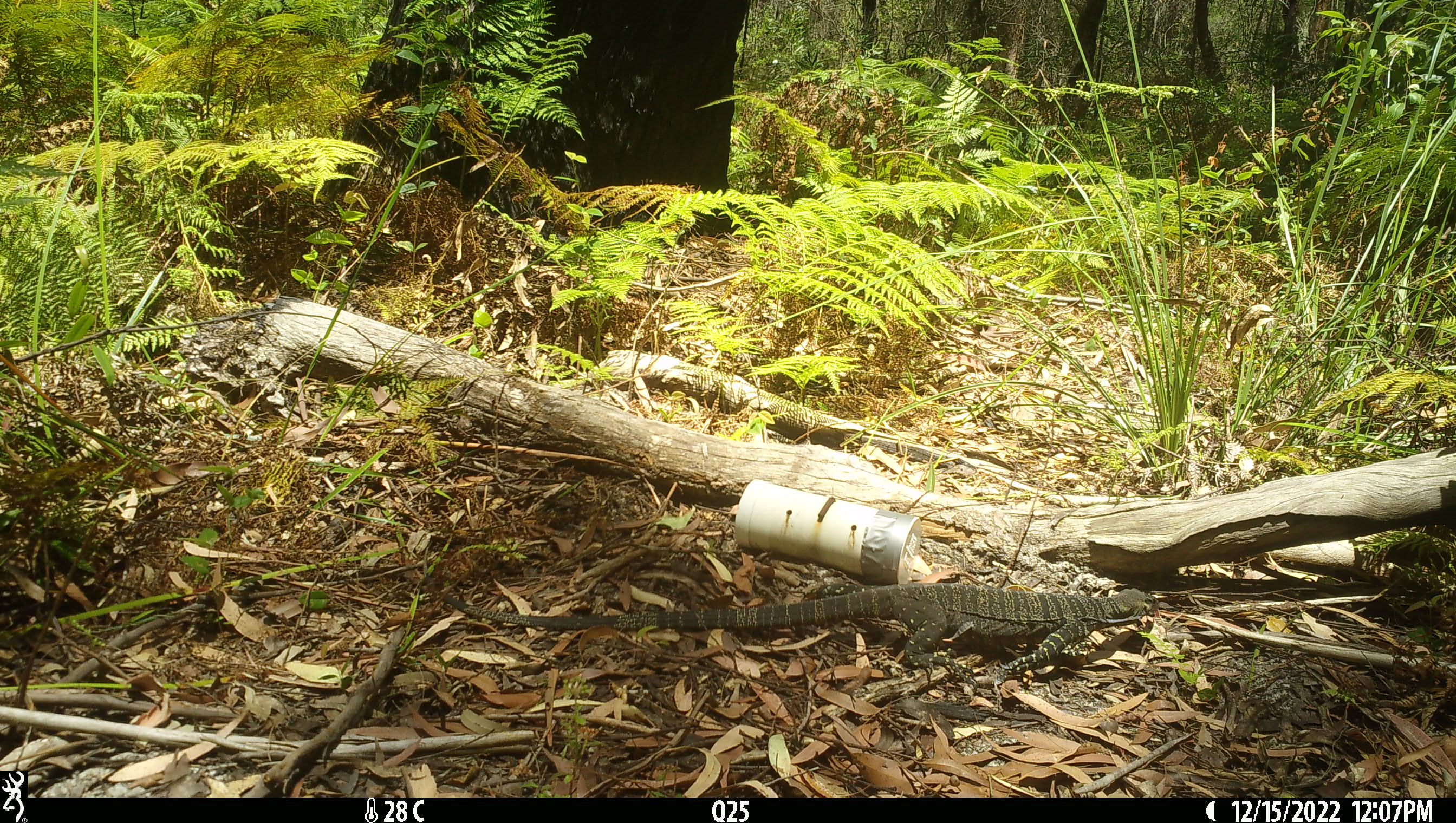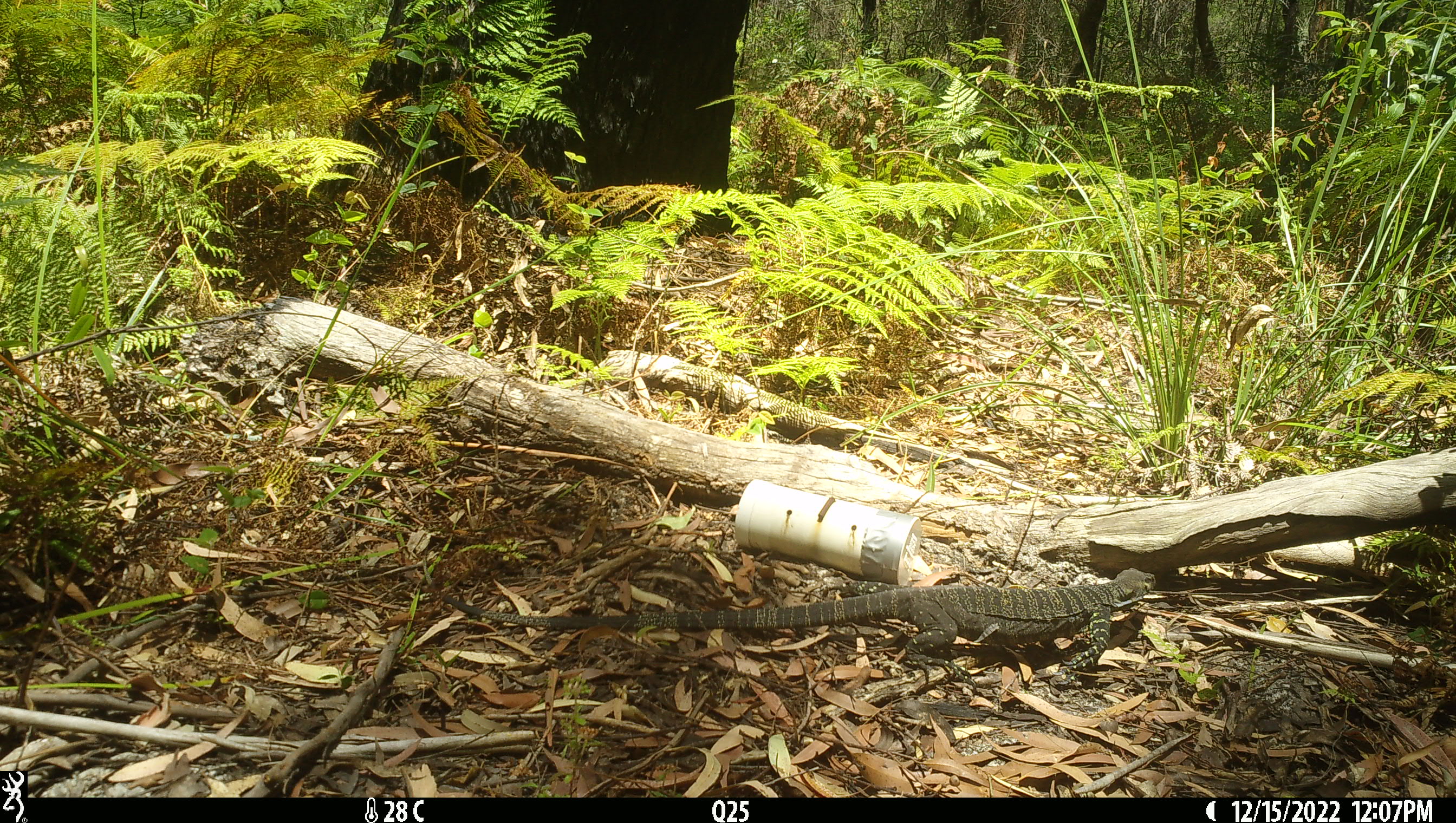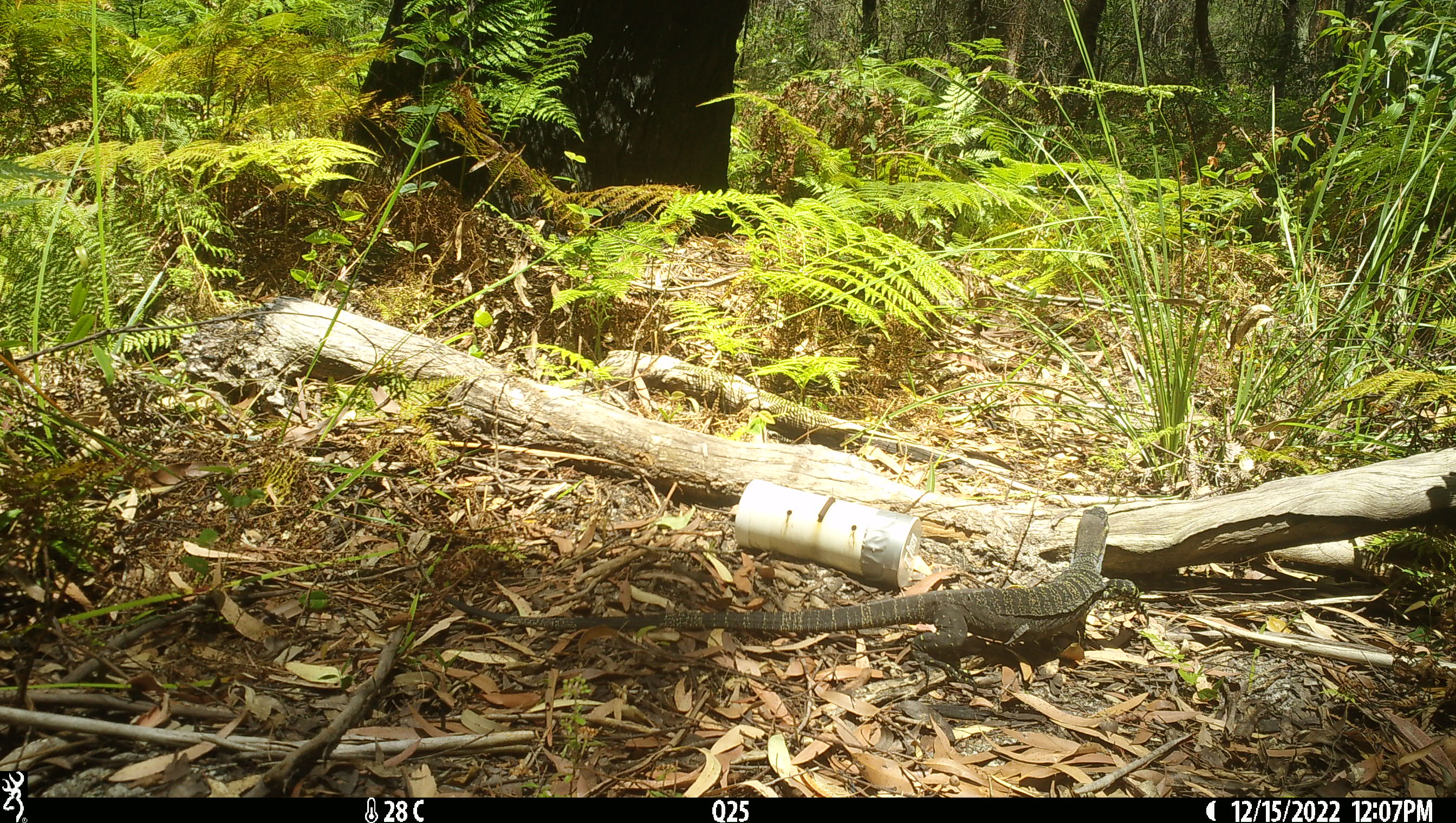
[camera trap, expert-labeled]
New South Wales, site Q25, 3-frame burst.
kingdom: Animalia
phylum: Chordata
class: Reptilia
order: Squamata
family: Varanidae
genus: Varanus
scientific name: Varanus varius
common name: lace monitor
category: goanna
Goanna (lace monitor) (Varanus varius).